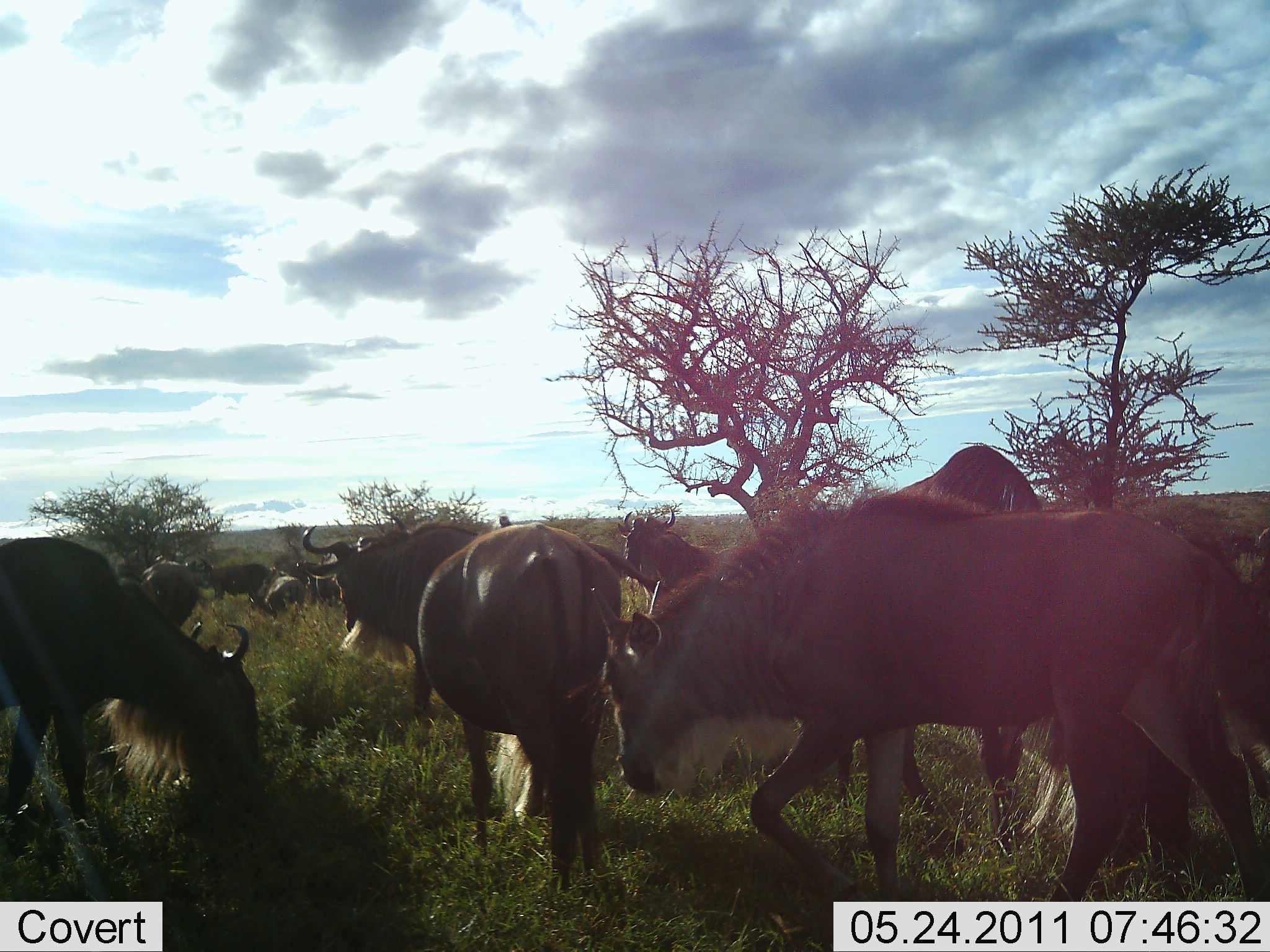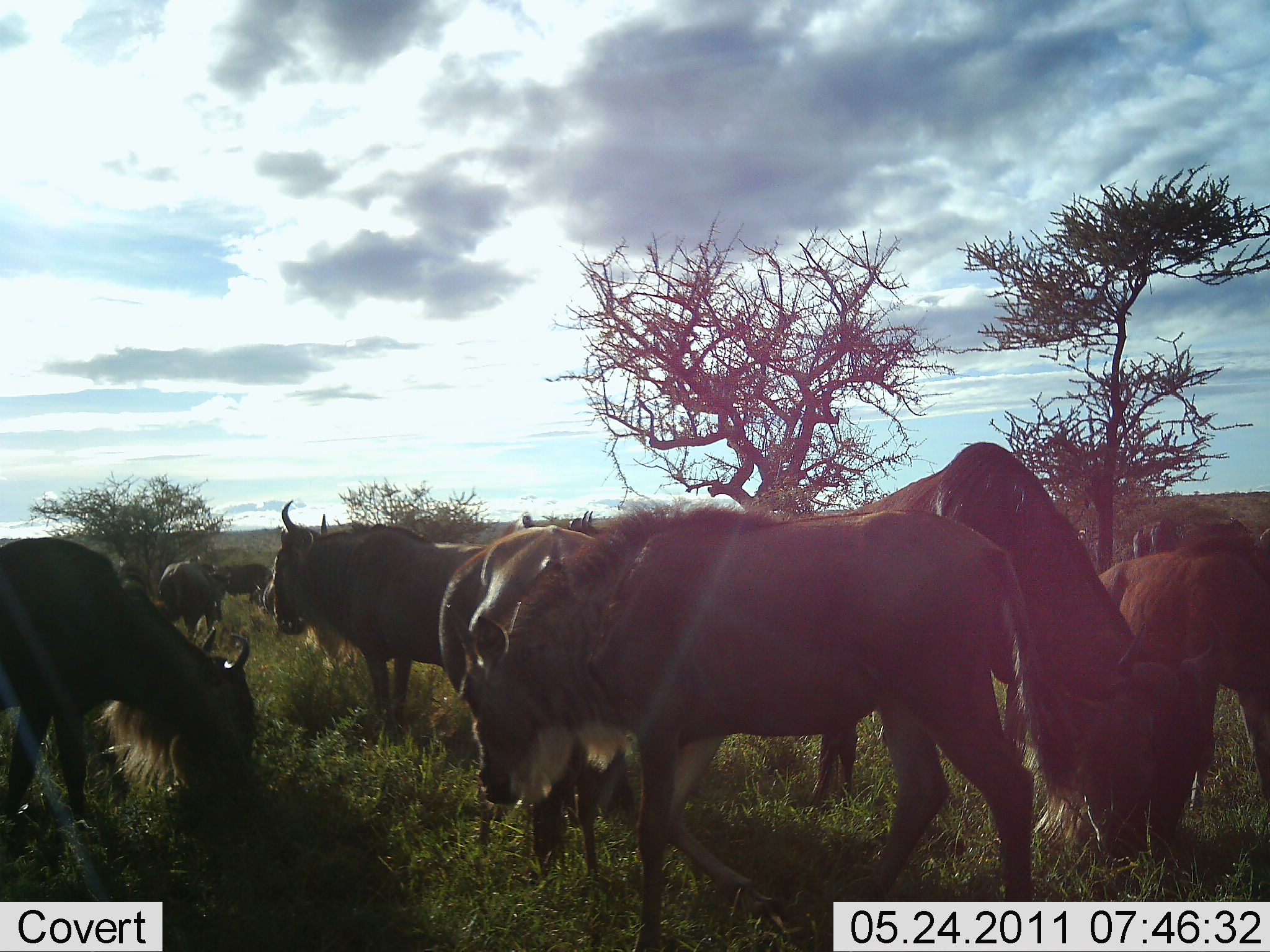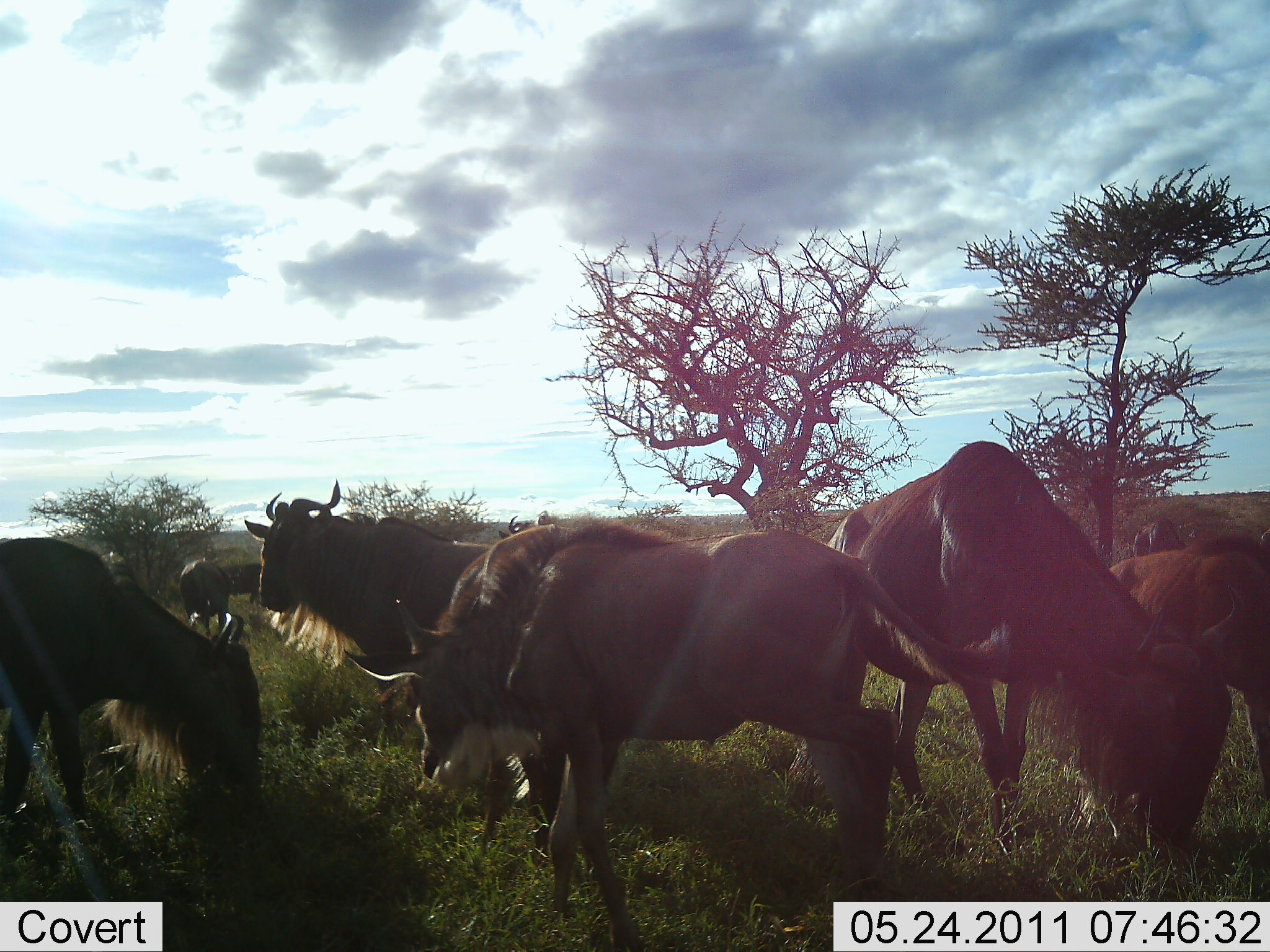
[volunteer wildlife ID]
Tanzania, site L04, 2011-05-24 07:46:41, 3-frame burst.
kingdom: Animalia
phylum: Chordata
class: Mammalia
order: Artiodactyla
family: Bovidae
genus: Connochaetes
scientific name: Connochaetes taurinus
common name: blue wildebeest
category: wildebeest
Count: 11-50.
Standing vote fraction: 44%.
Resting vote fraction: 6%.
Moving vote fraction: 69%.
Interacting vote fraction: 6%.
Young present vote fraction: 0%.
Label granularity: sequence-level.